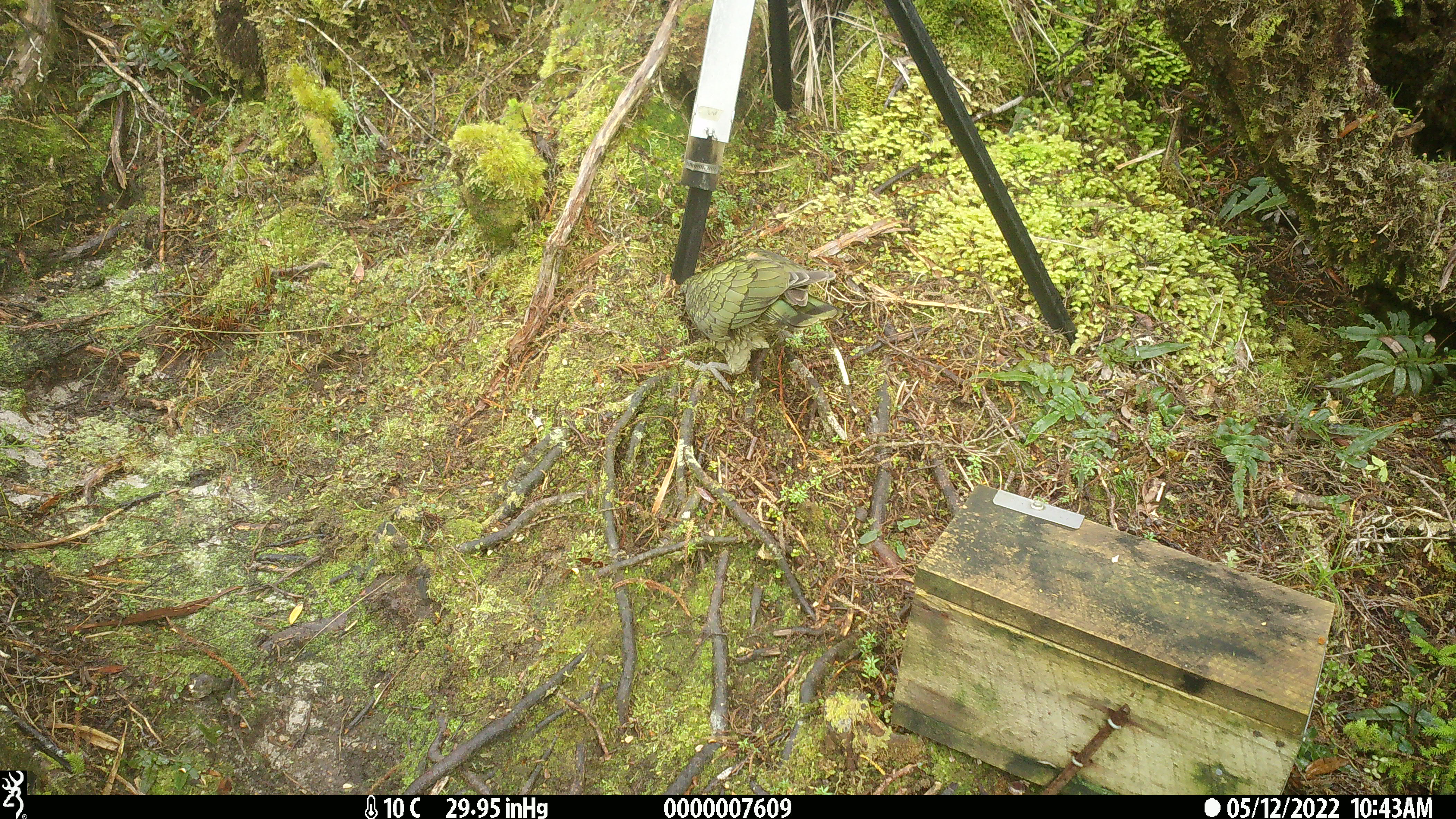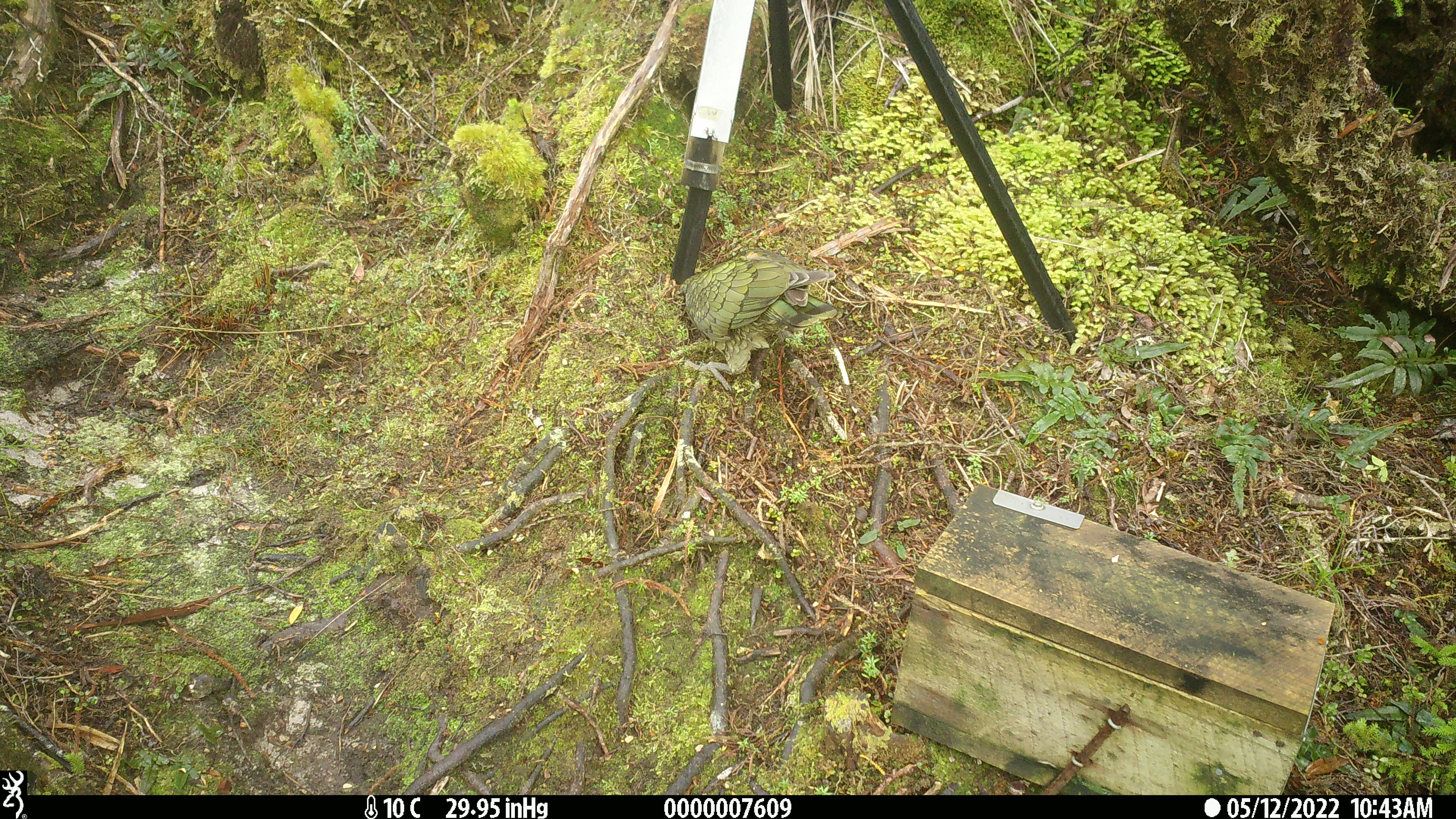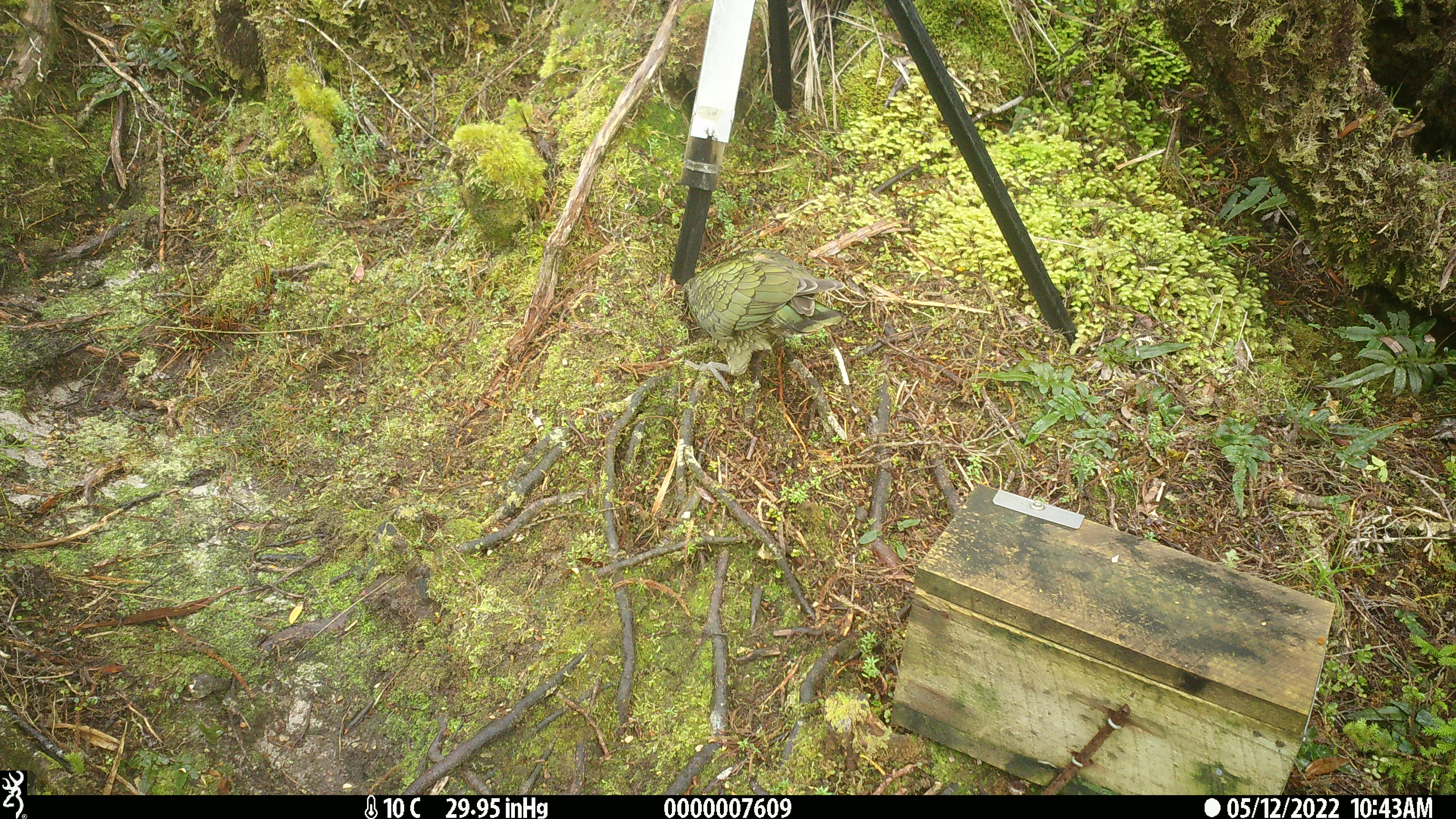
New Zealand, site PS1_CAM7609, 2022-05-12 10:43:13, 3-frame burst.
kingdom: Animalia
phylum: Chordata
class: Aves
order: Psittaciformes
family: Strigopidae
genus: Nestor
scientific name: Nestor notabilis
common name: kea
Kea (Nestor notabilis).